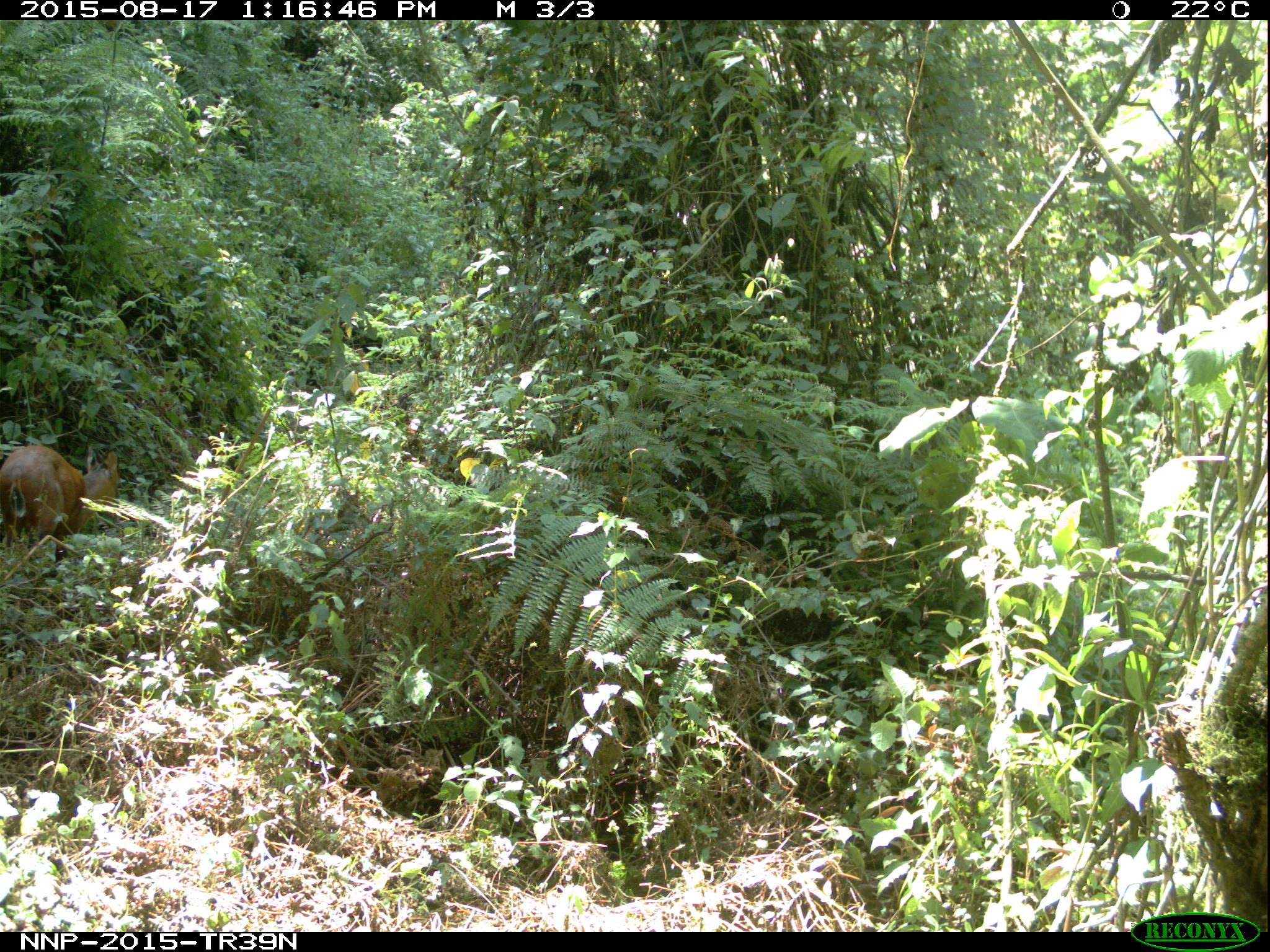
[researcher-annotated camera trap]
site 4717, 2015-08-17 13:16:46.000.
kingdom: Animalia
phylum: Chordata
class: Mammalia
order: Artiodactyla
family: Bovidae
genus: Cephalophus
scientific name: Cephalophus nigrifrons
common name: black-fronted duiker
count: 1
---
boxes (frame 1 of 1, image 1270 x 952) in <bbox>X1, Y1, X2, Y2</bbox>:
cephalophus nigrifrons: <bbox>0, 444, 125, 574</bbox>